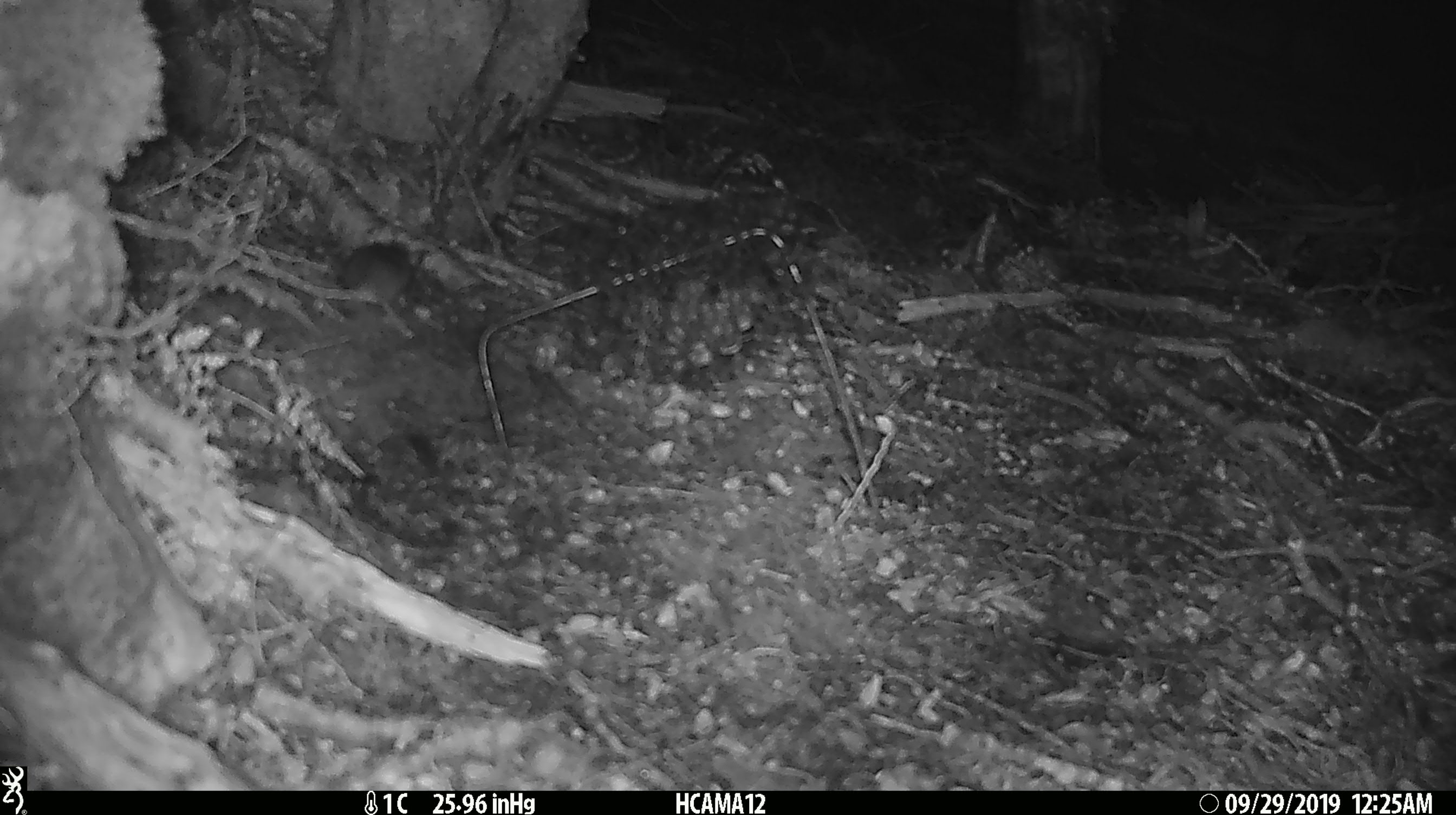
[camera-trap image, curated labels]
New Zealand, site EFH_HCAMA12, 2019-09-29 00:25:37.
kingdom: Animalia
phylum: Chordata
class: Mammalia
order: Rodentia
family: Muridae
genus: Mus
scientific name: Mus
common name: mouse